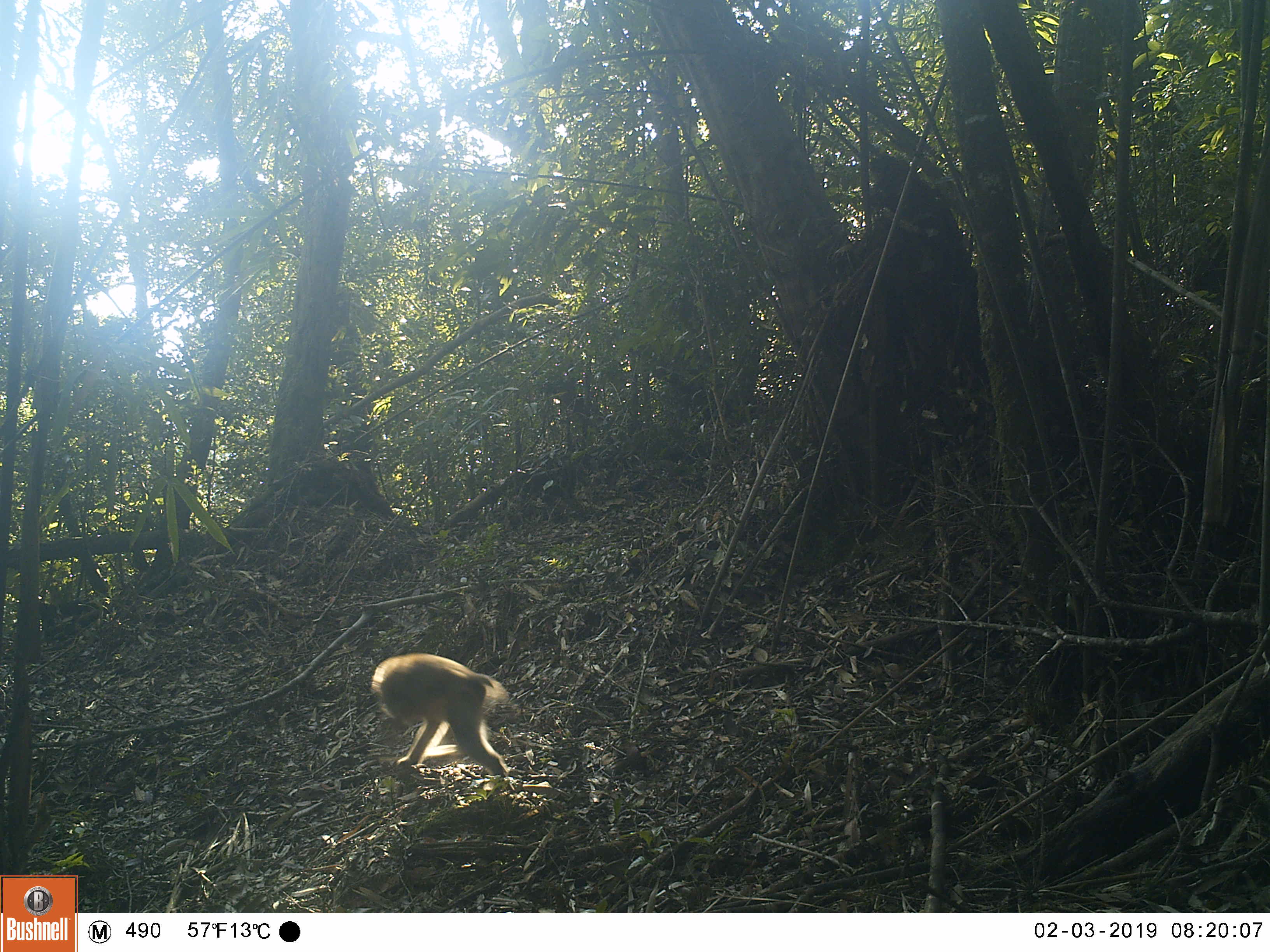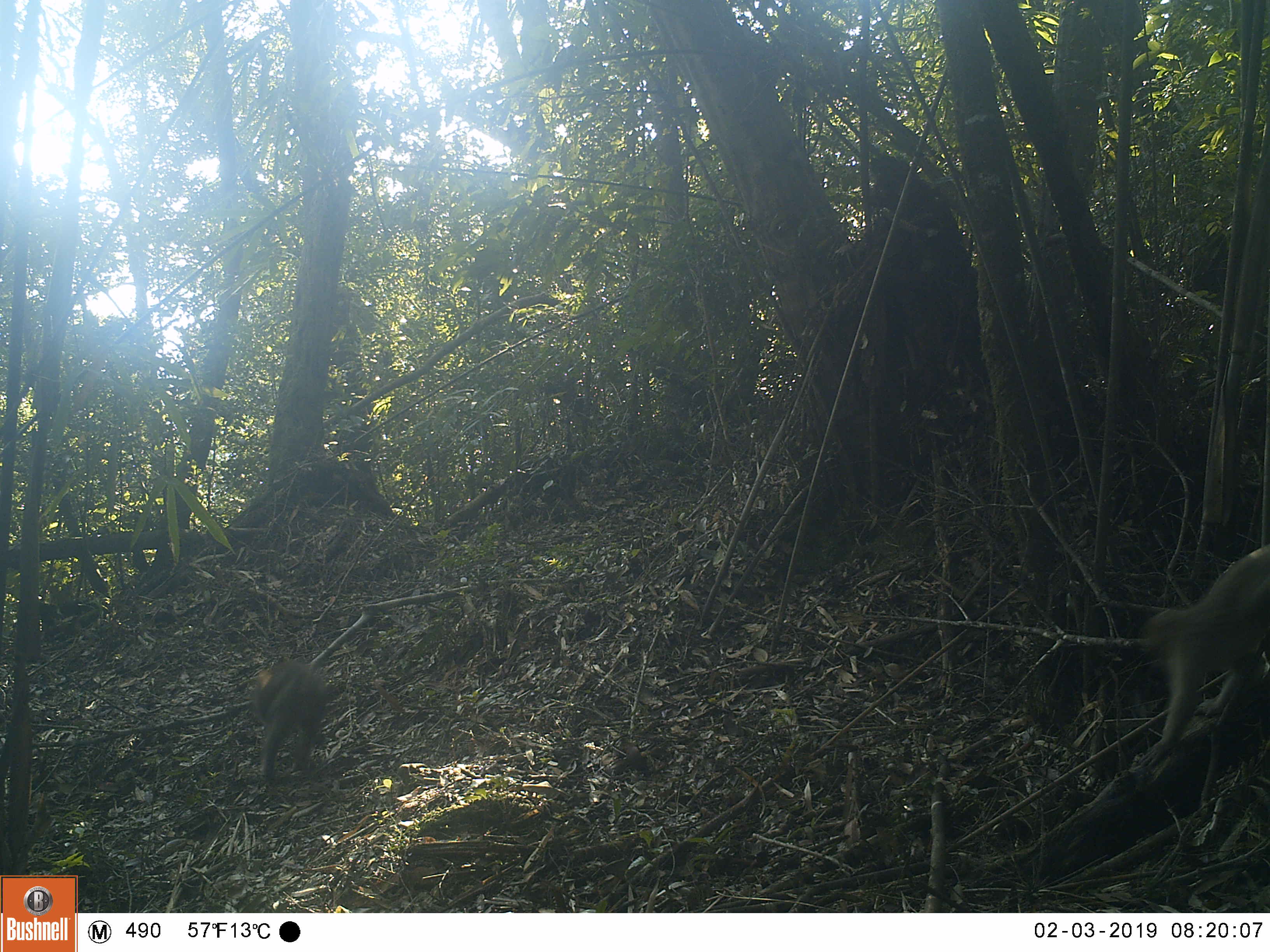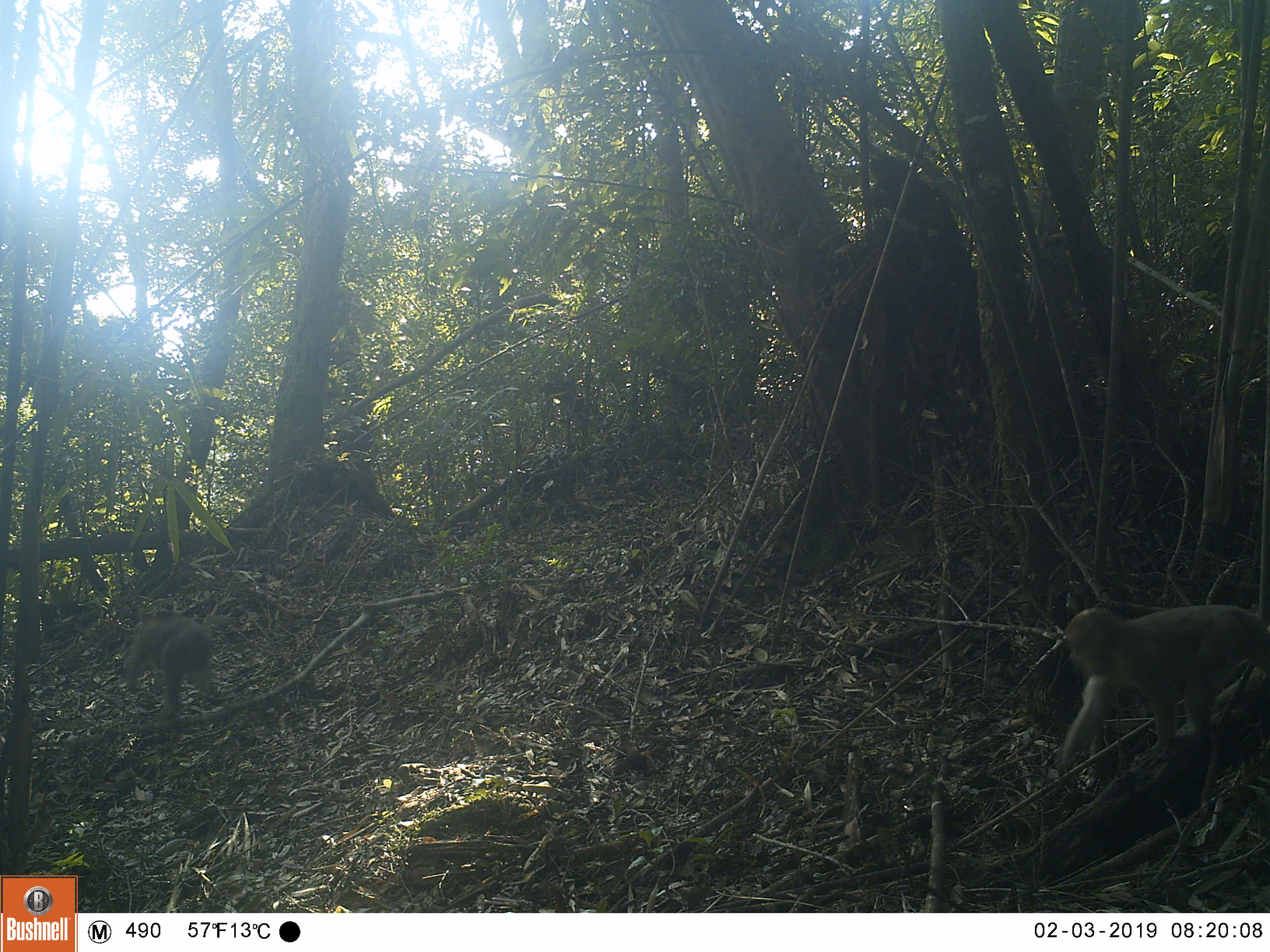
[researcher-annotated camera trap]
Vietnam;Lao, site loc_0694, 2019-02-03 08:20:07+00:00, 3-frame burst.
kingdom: Animalia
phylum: Chordata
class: Mammalia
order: Primates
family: Cercopithecidae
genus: Macaca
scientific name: Macaca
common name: macaques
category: assam or rhesus macaque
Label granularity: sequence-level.